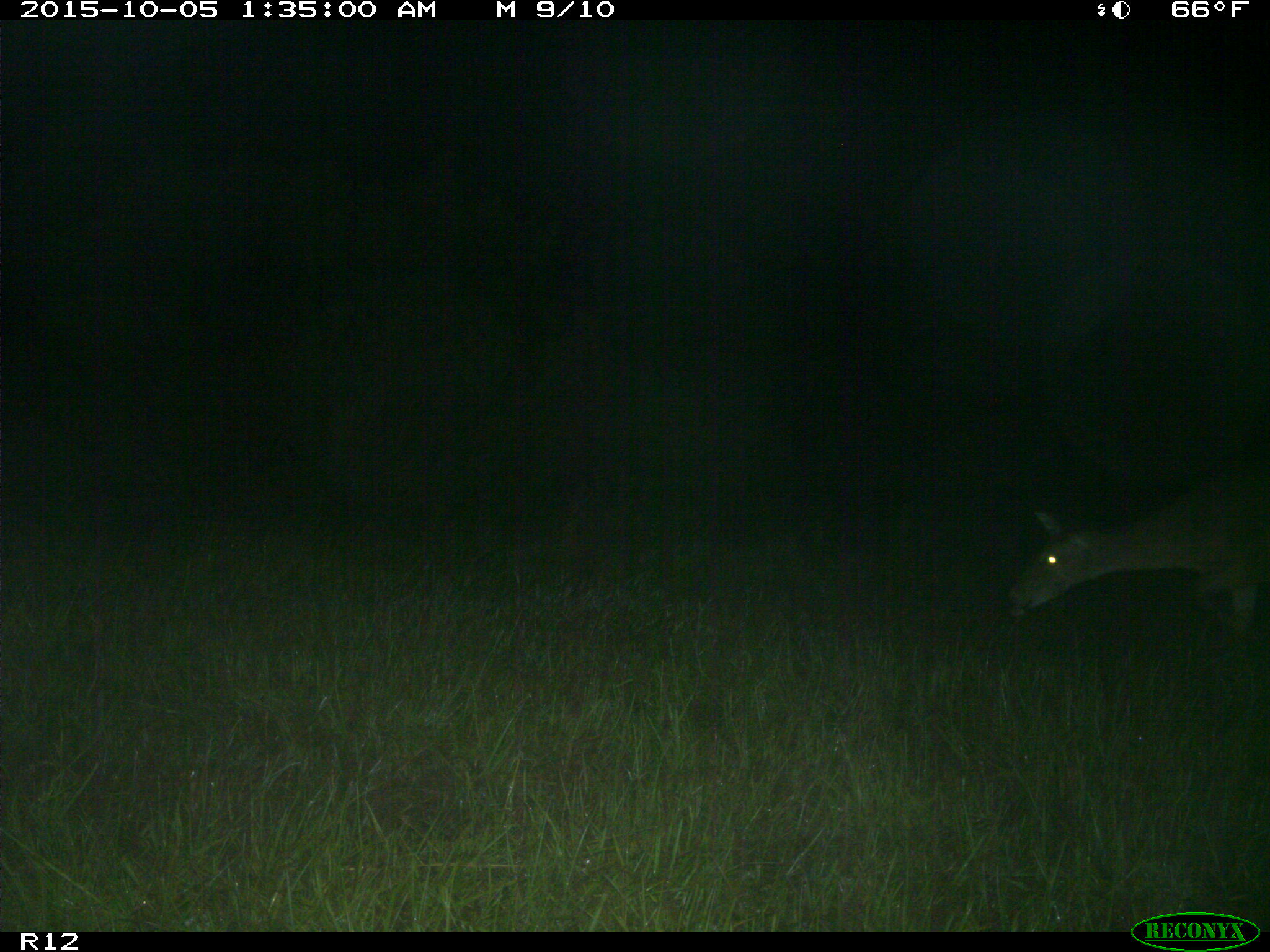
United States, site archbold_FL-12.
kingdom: Animalia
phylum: Chordata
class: Mammalia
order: Artiodactyla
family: Cervidae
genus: Odocoileus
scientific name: Odocoileus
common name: deer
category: unidentified deer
Unidentified deer (deer) (Odocoileus).